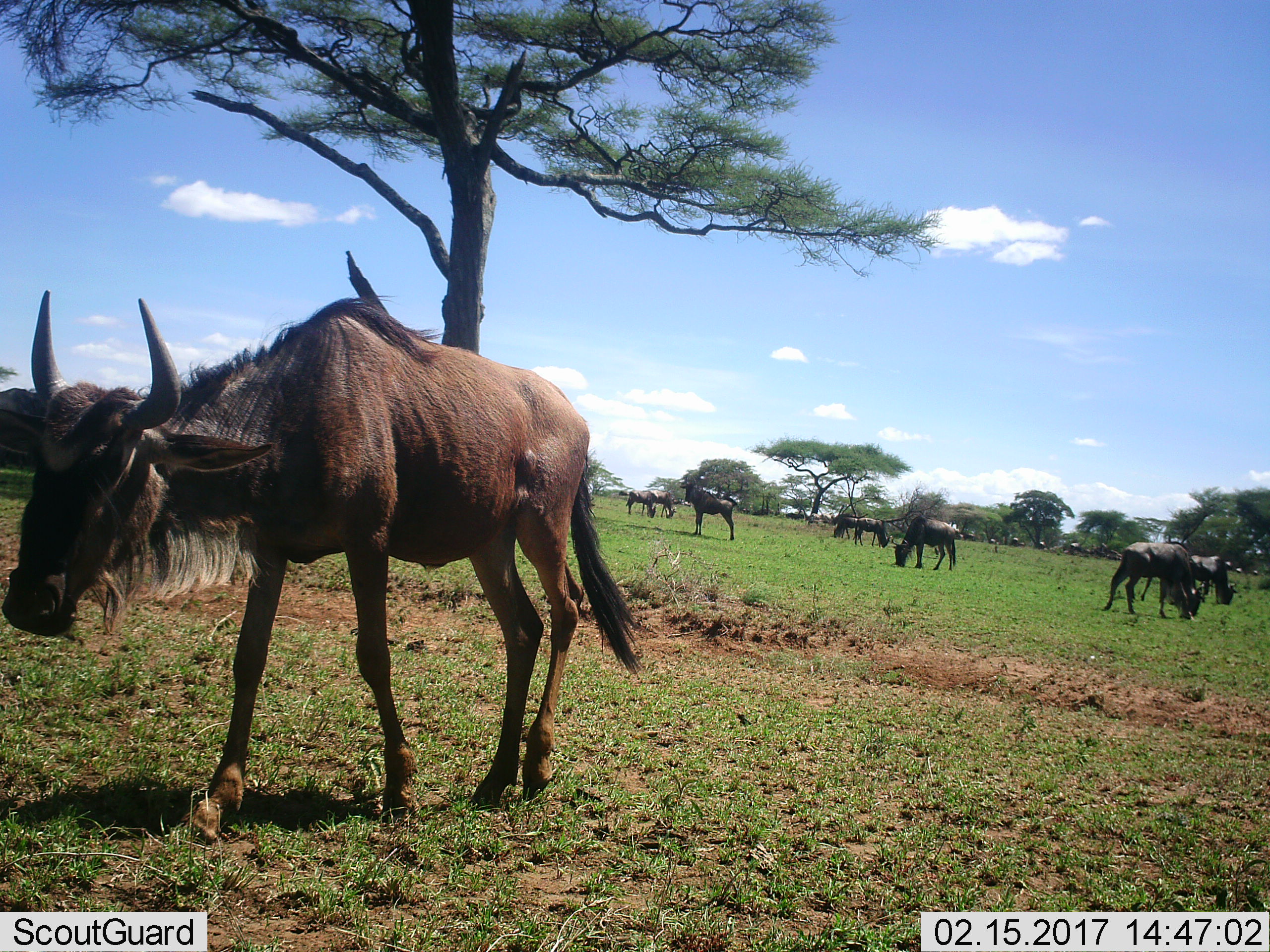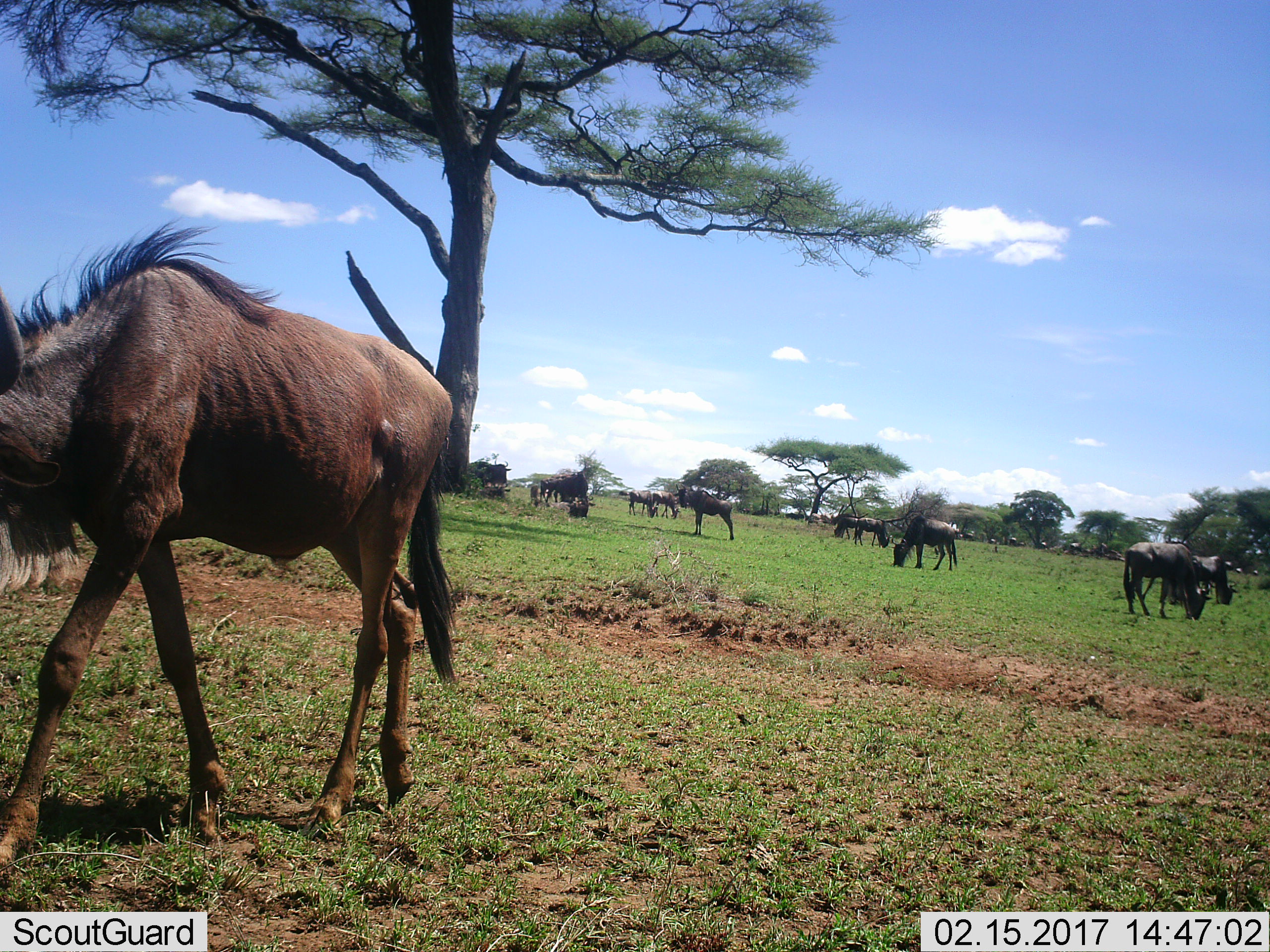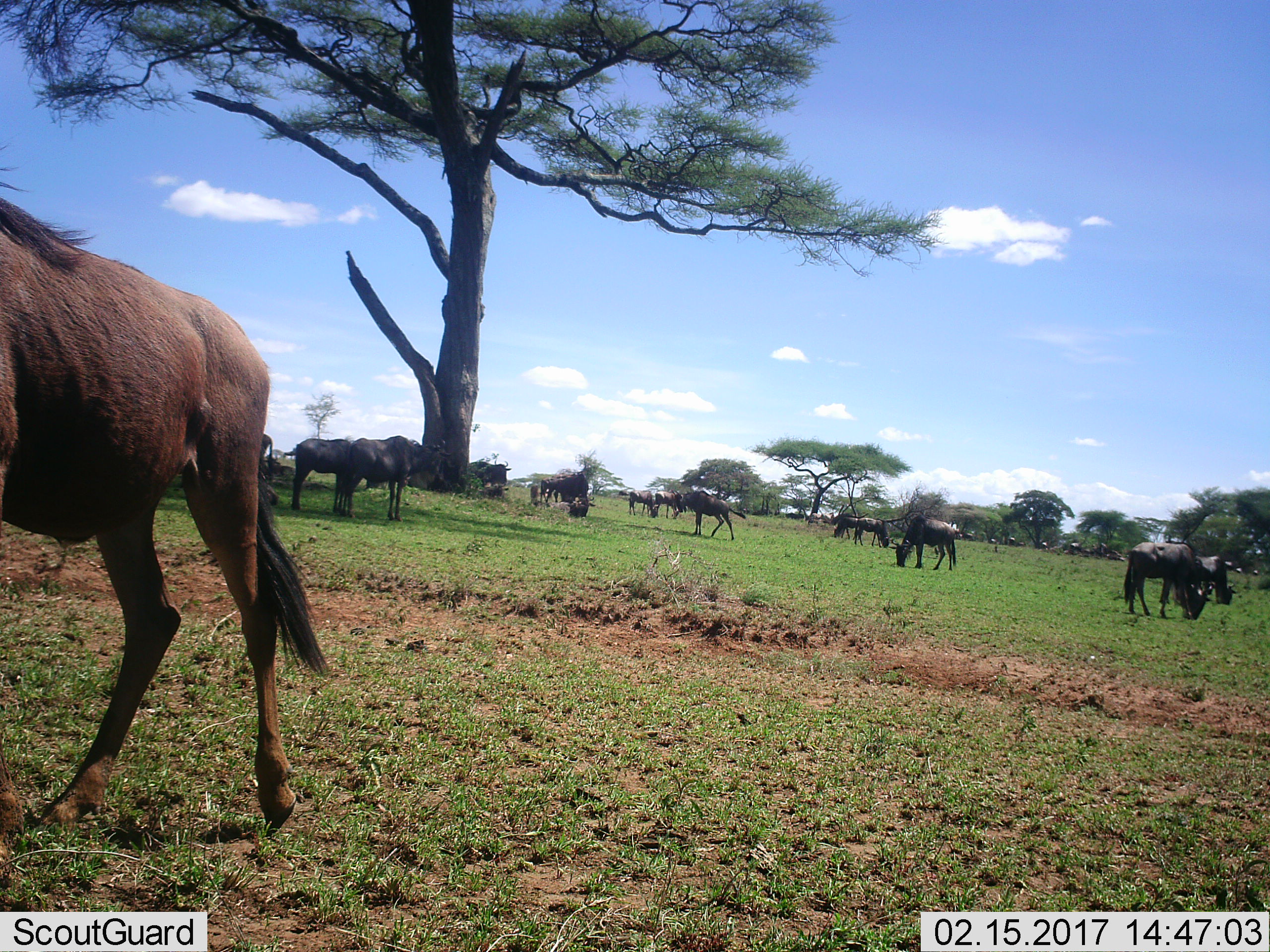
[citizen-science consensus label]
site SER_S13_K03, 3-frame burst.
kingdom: Animalia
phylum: Chordata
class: Mammalia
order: Artiodactyla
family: Bovidae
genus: Connochaetes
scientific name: Connochaetes taurinus taurinus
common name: blue wildebeest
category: wildebeestblue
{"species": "wildebeestblue (blue wildebeest) (Connochaetes taurinus taurinus)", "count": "11-50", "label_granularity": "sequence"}